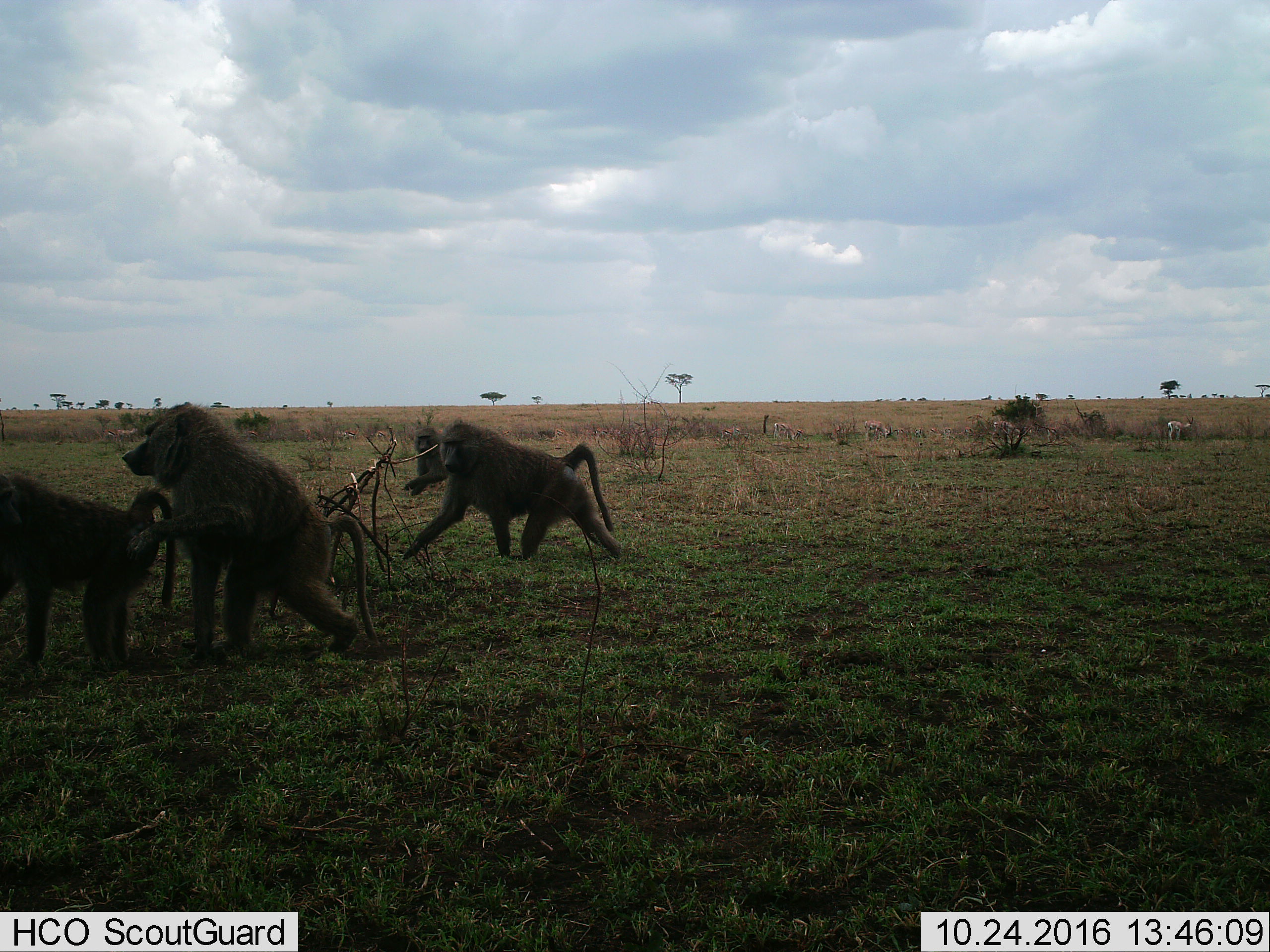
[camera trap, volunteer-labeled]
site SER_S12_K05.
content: unidentified animal